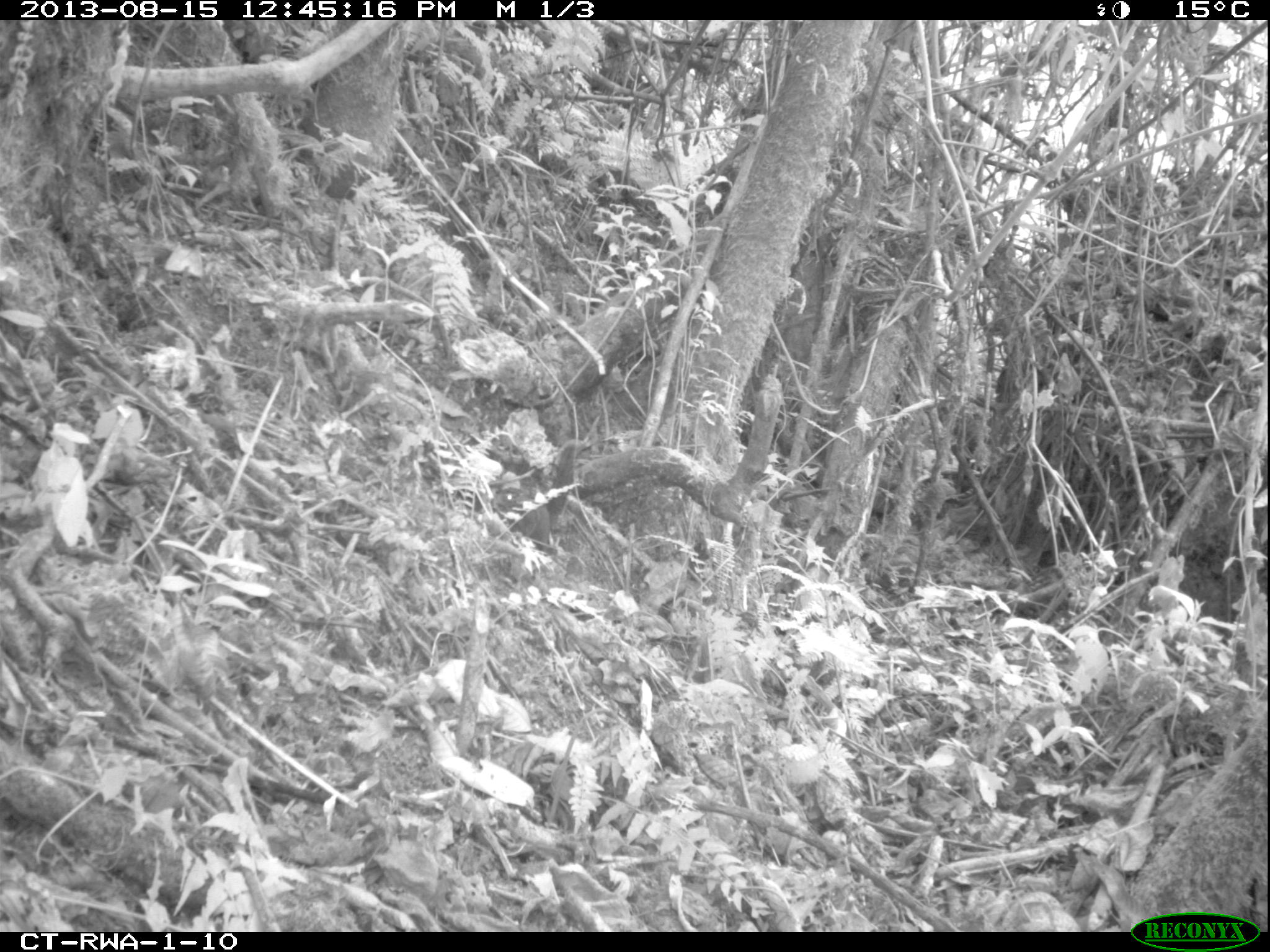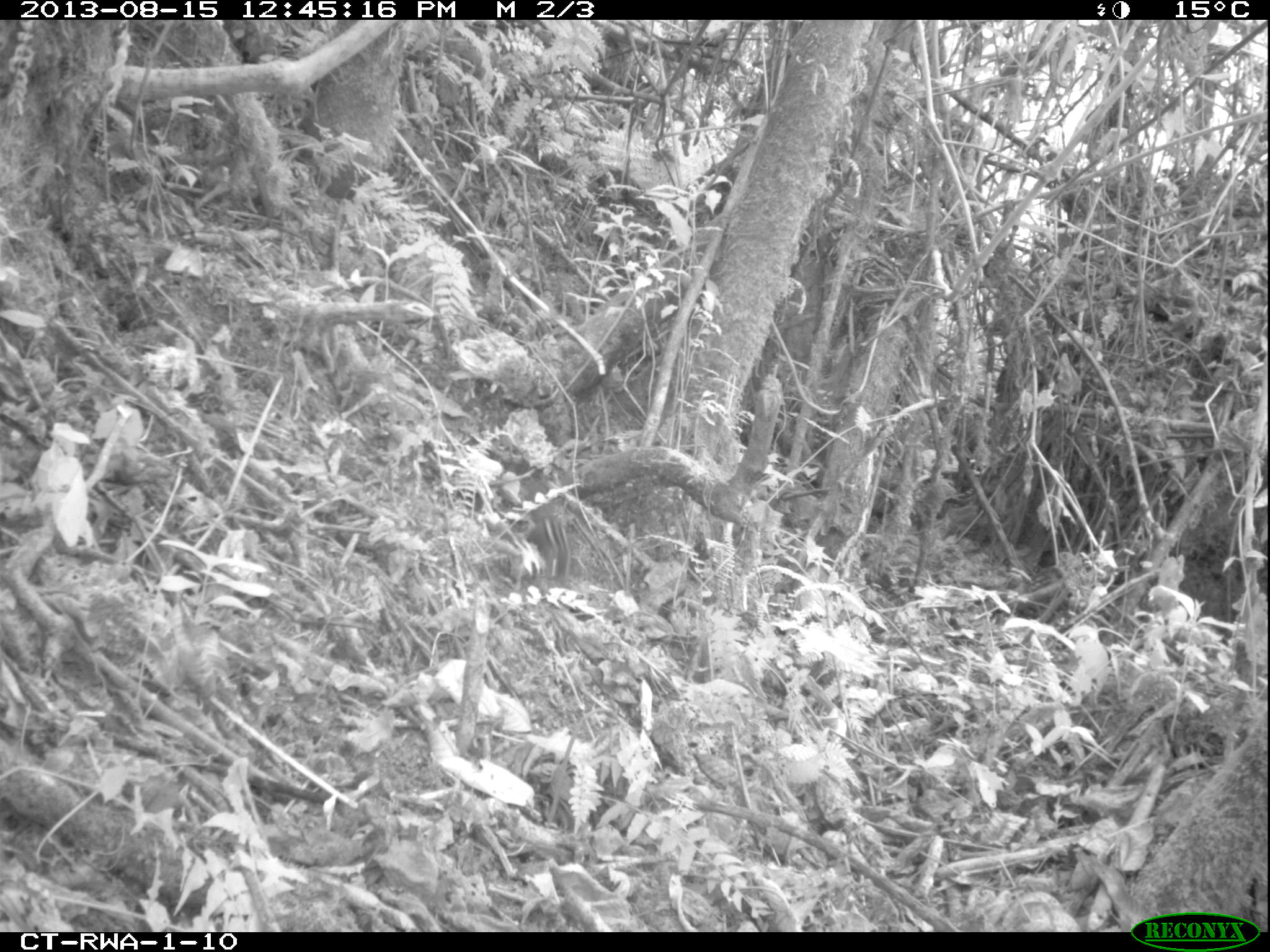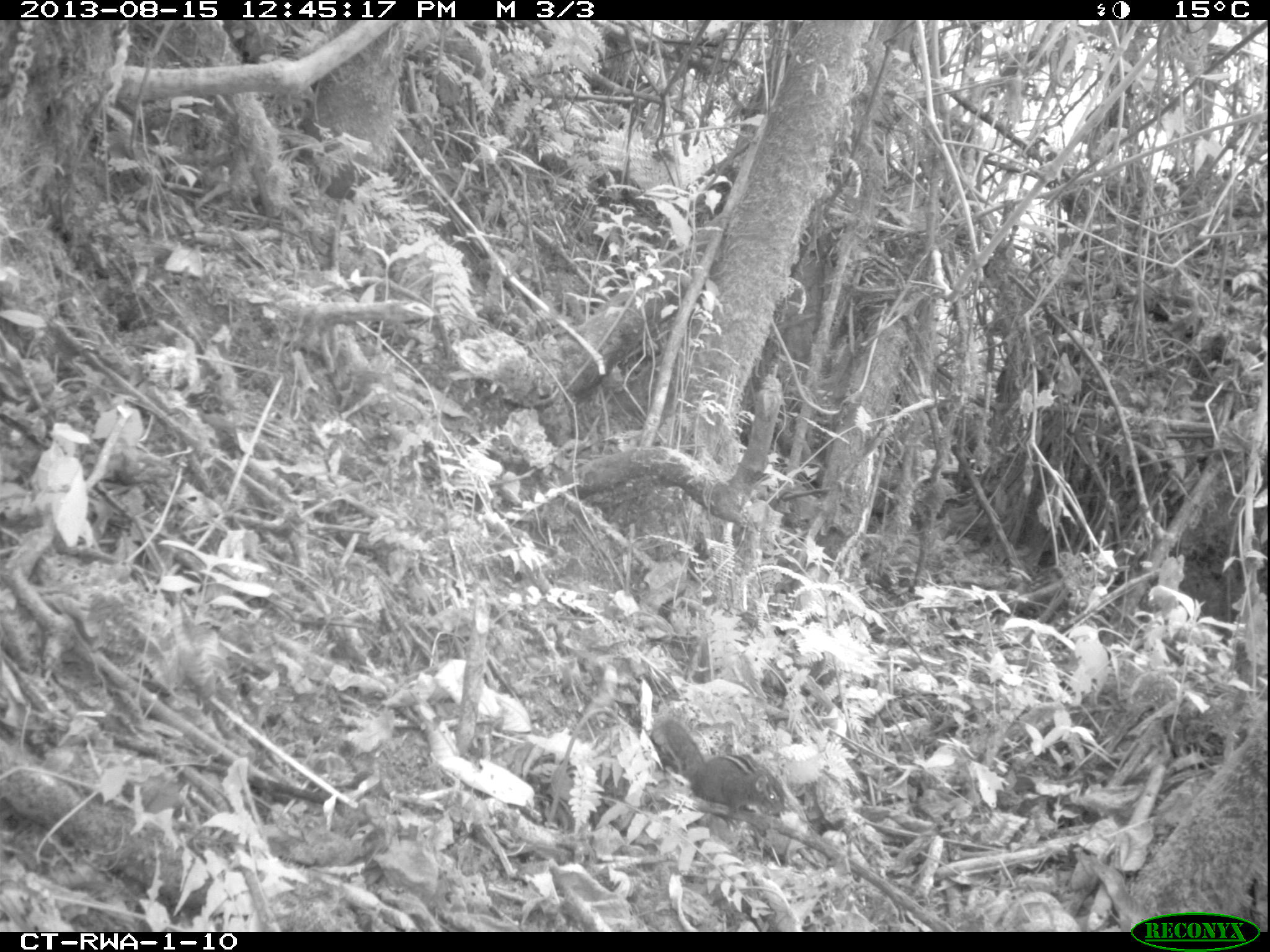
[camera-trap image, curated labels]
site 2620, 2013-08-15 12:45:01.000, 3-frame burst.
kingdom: Animalia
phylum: Chordata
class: Mammalia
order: Rodentia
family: Sciuridae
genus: Funisciurus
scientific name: Funisciurus carruthersi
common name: carruther's mountain squirrel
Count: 1.